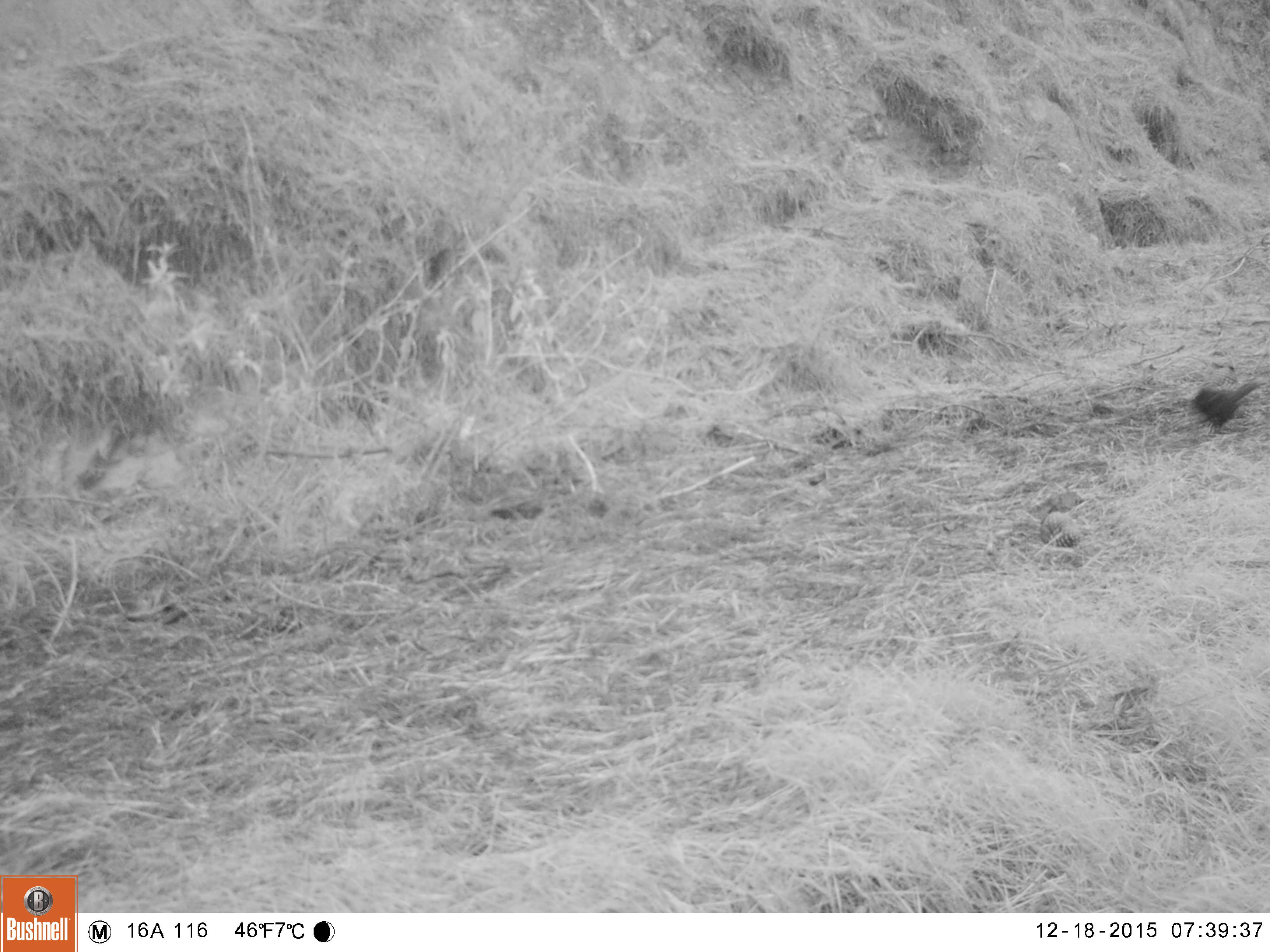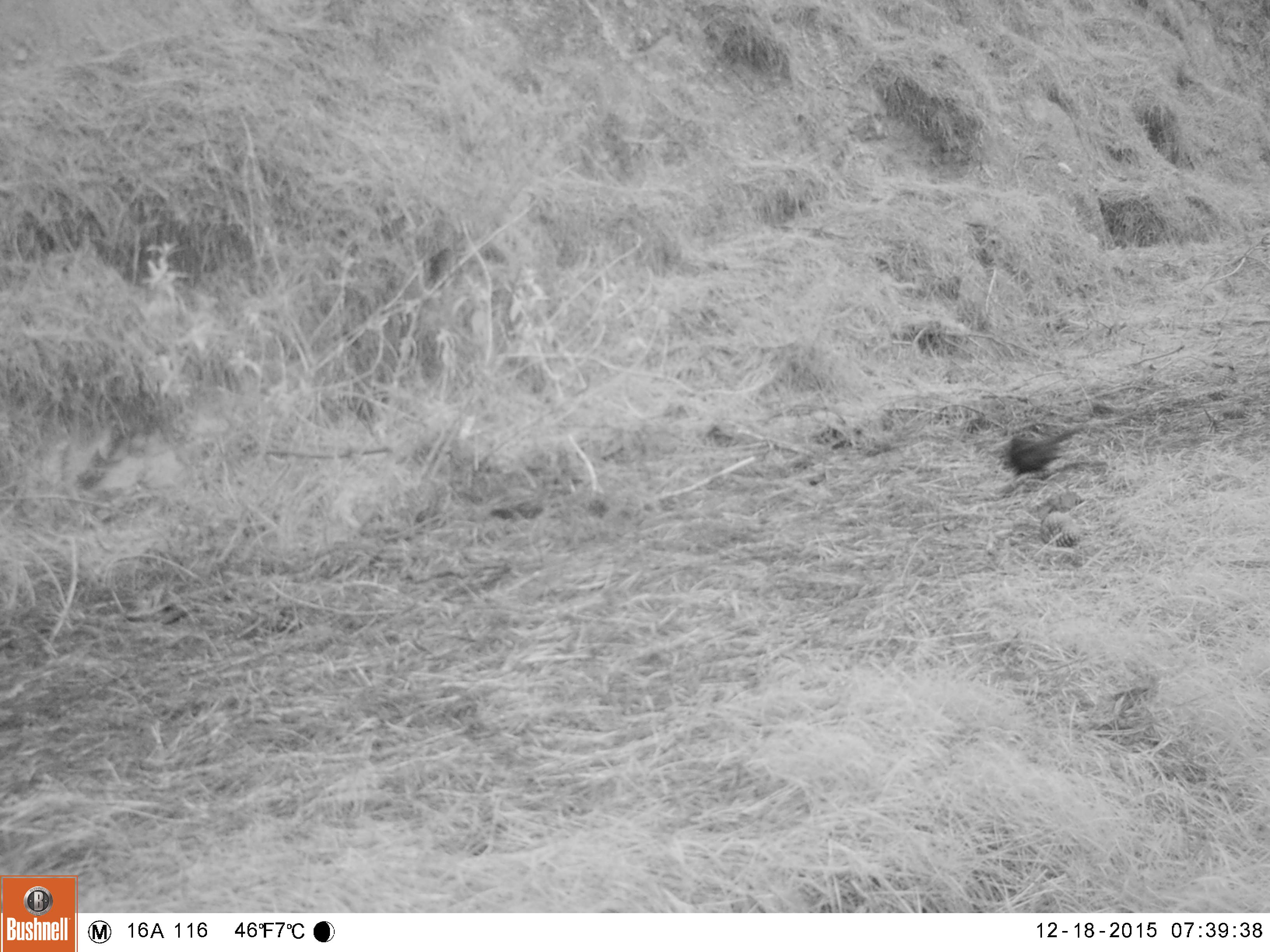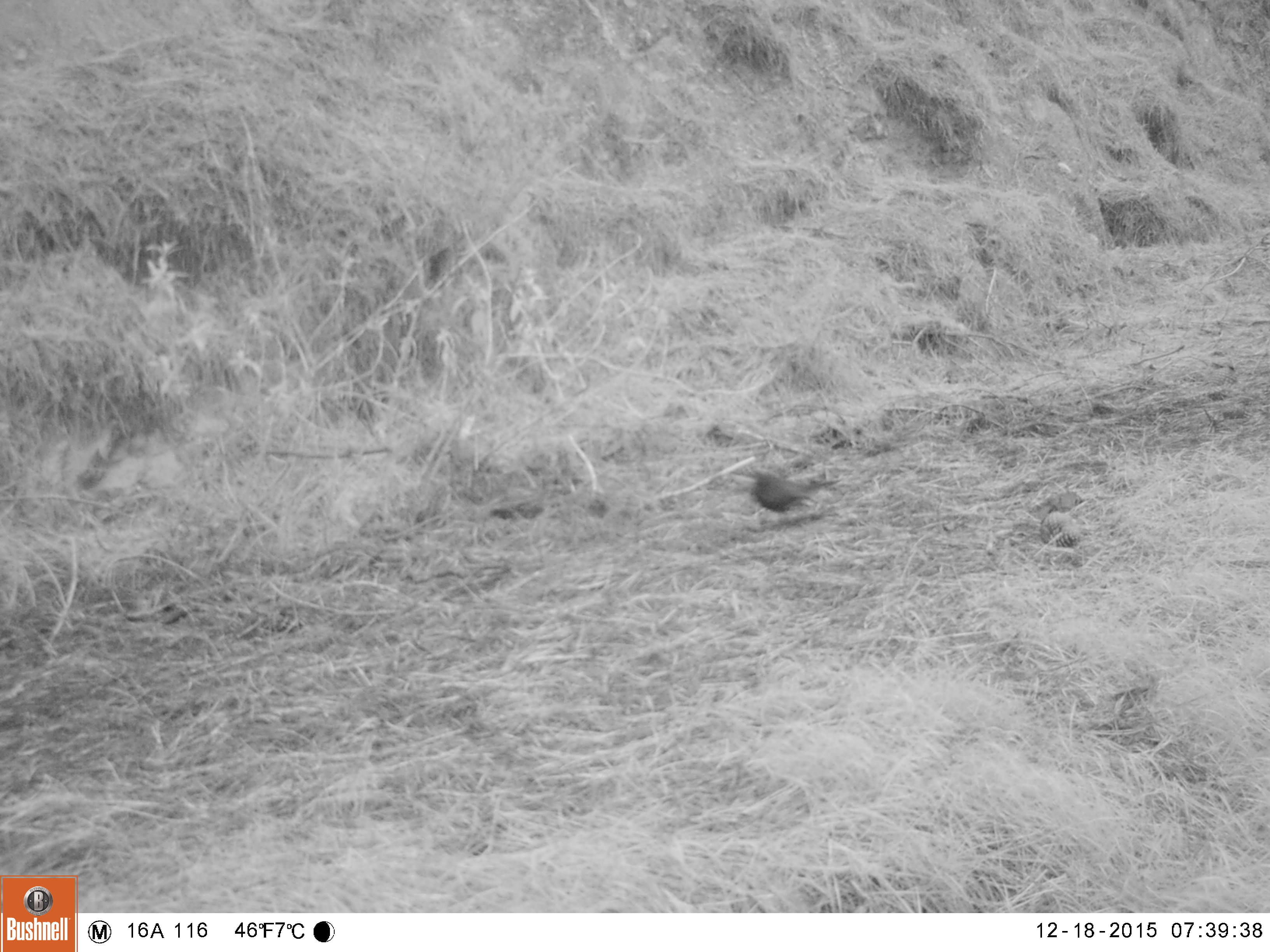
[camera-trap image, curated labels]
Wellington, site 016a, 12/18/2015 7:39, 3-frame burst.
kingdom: Animalia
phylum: Chordata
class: Aves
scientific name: Aves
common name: bird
Bird (Aves).